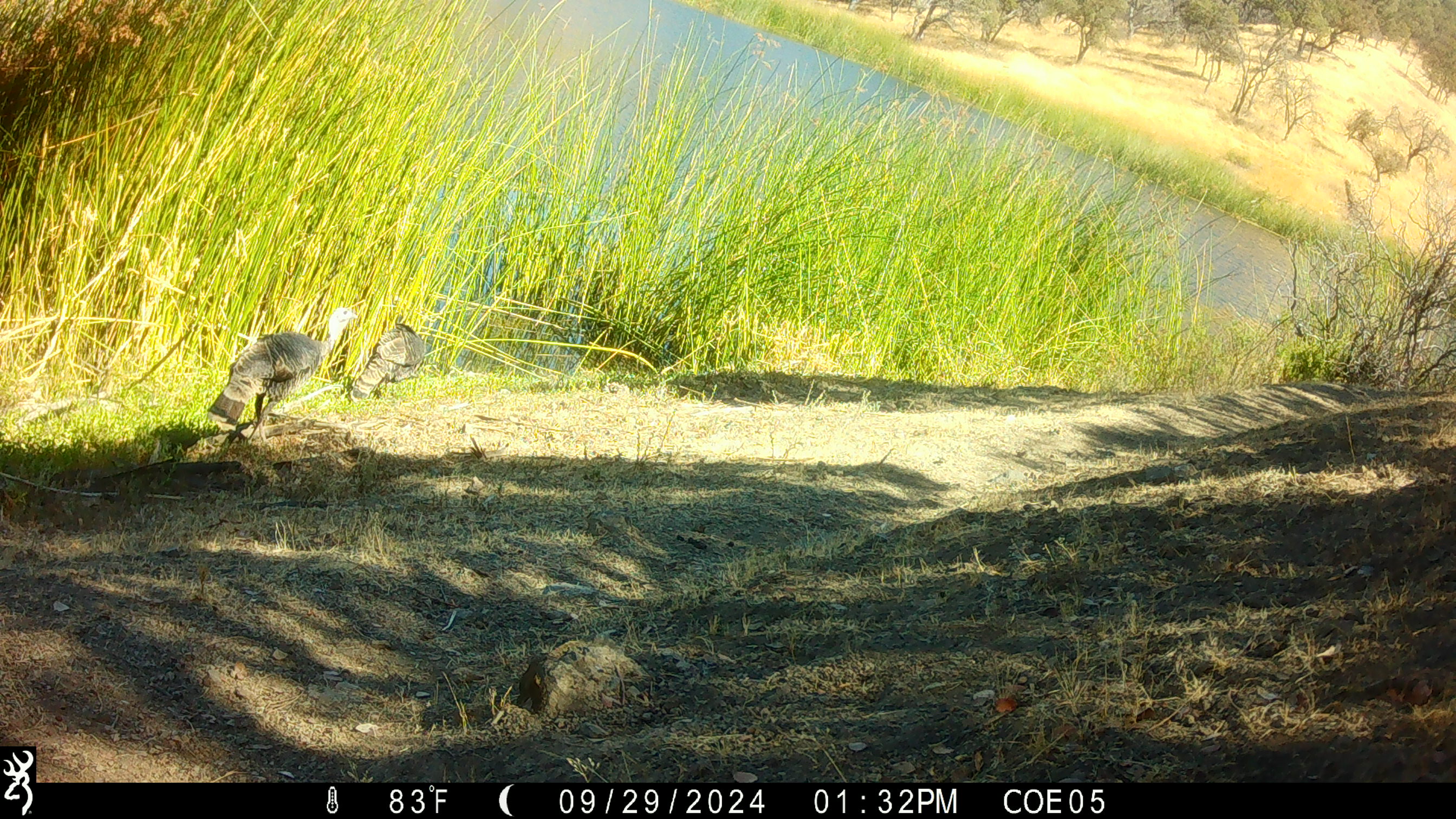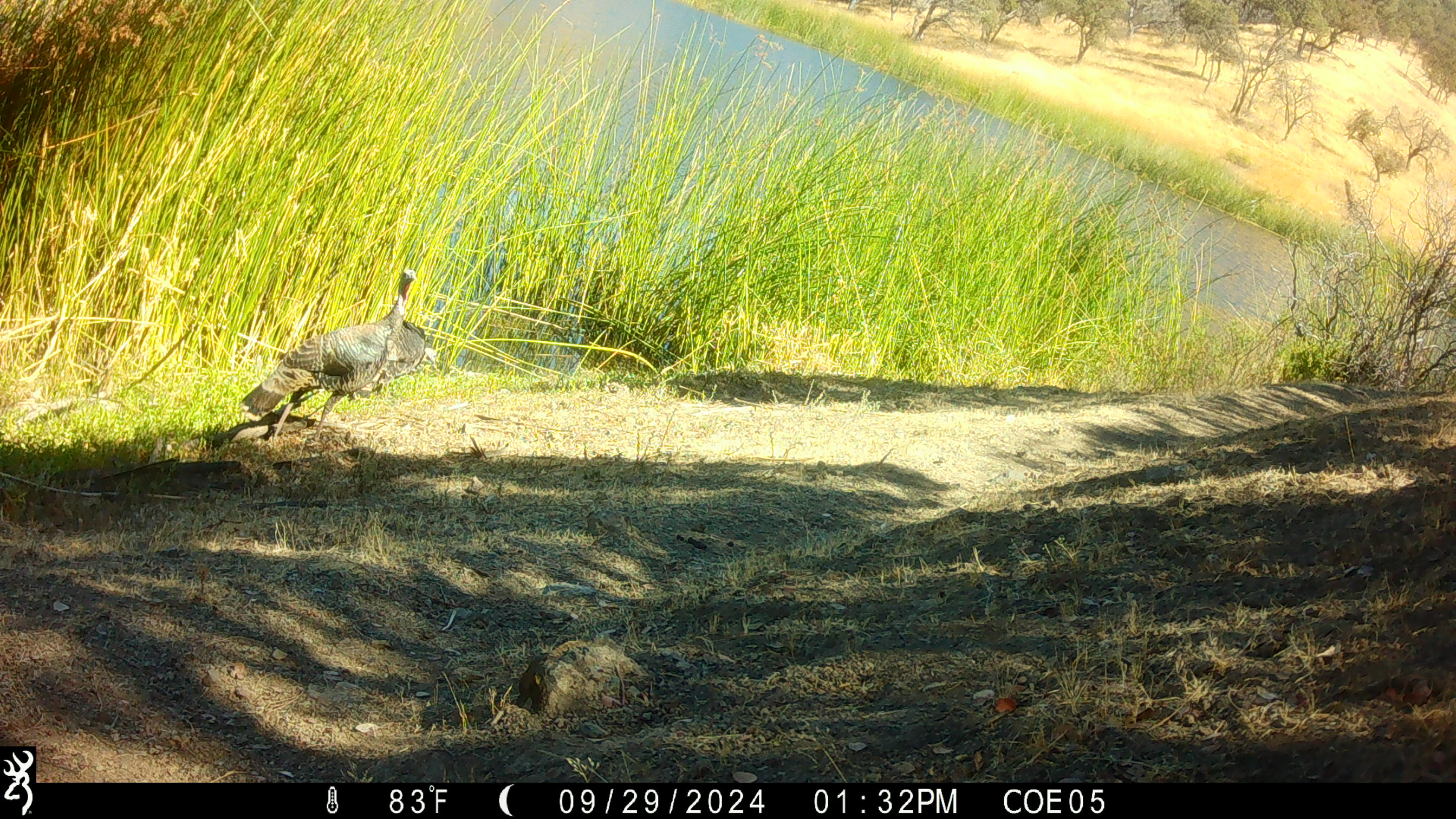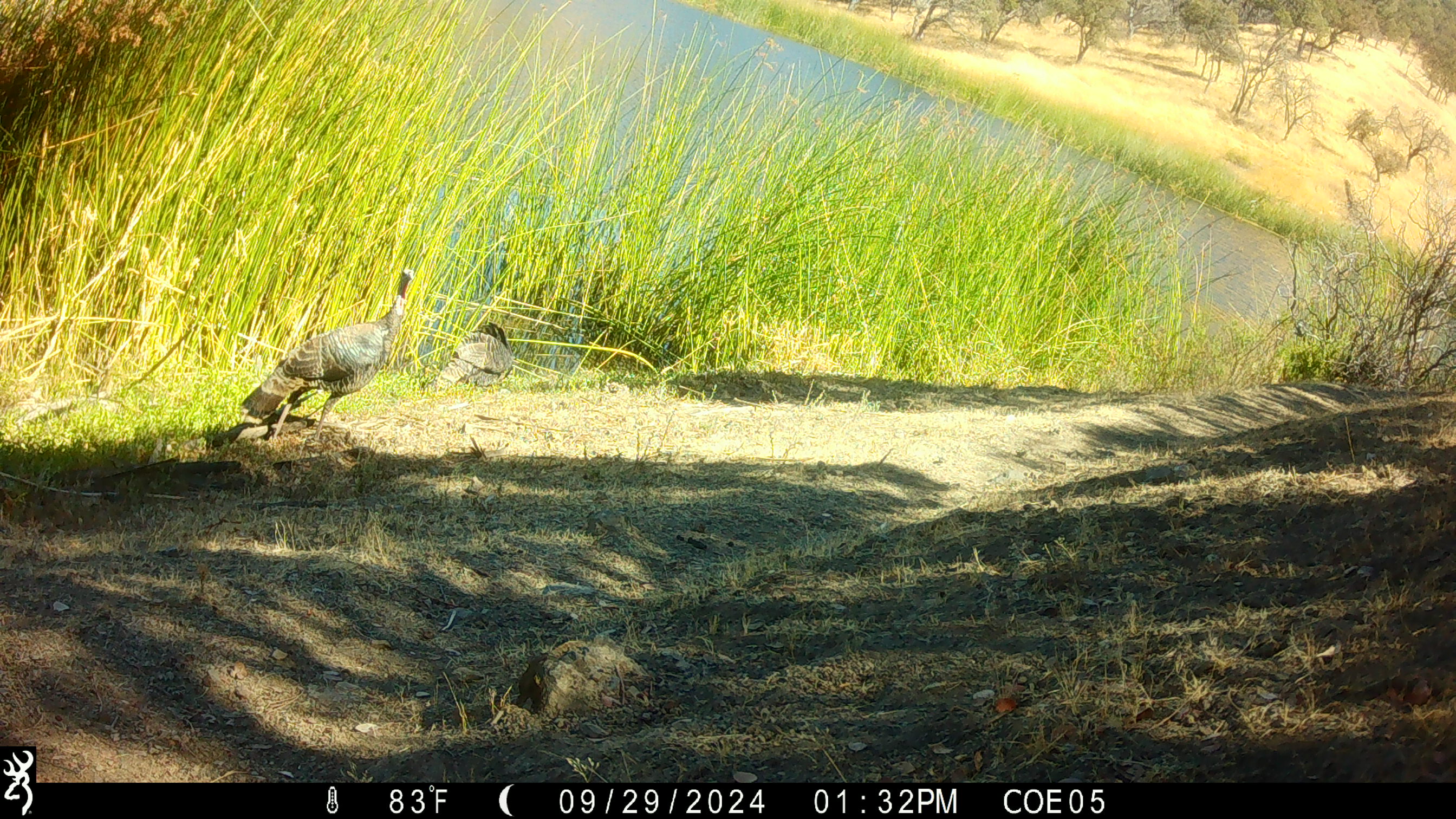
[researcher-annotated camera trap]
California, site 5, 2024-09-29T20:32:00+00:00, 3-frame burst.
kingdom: Animalia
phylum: Chordata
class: Aves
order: Galliformes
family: Phasianidae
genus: Meleagris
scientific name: Meleagris gallopavo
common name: turkey